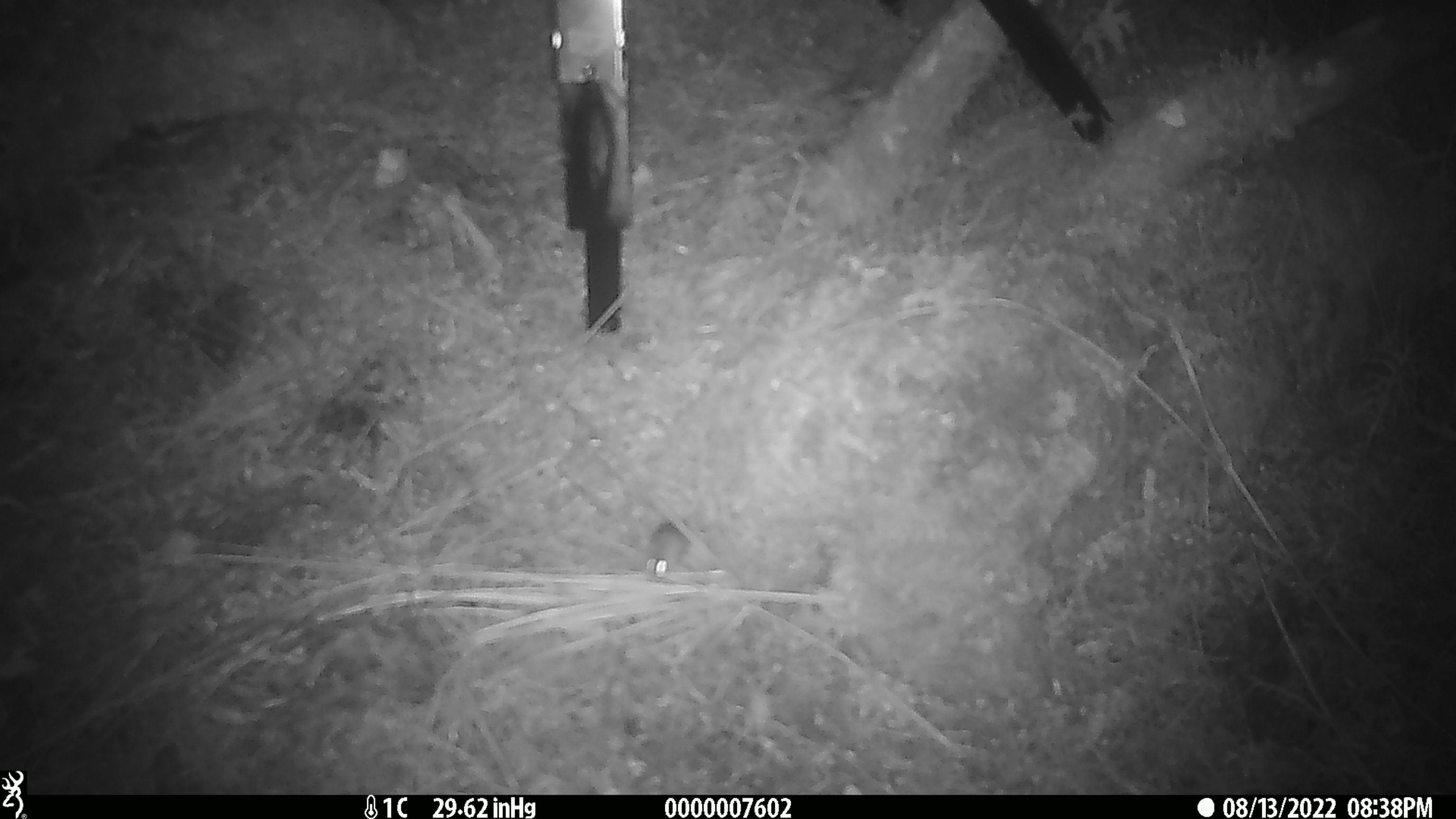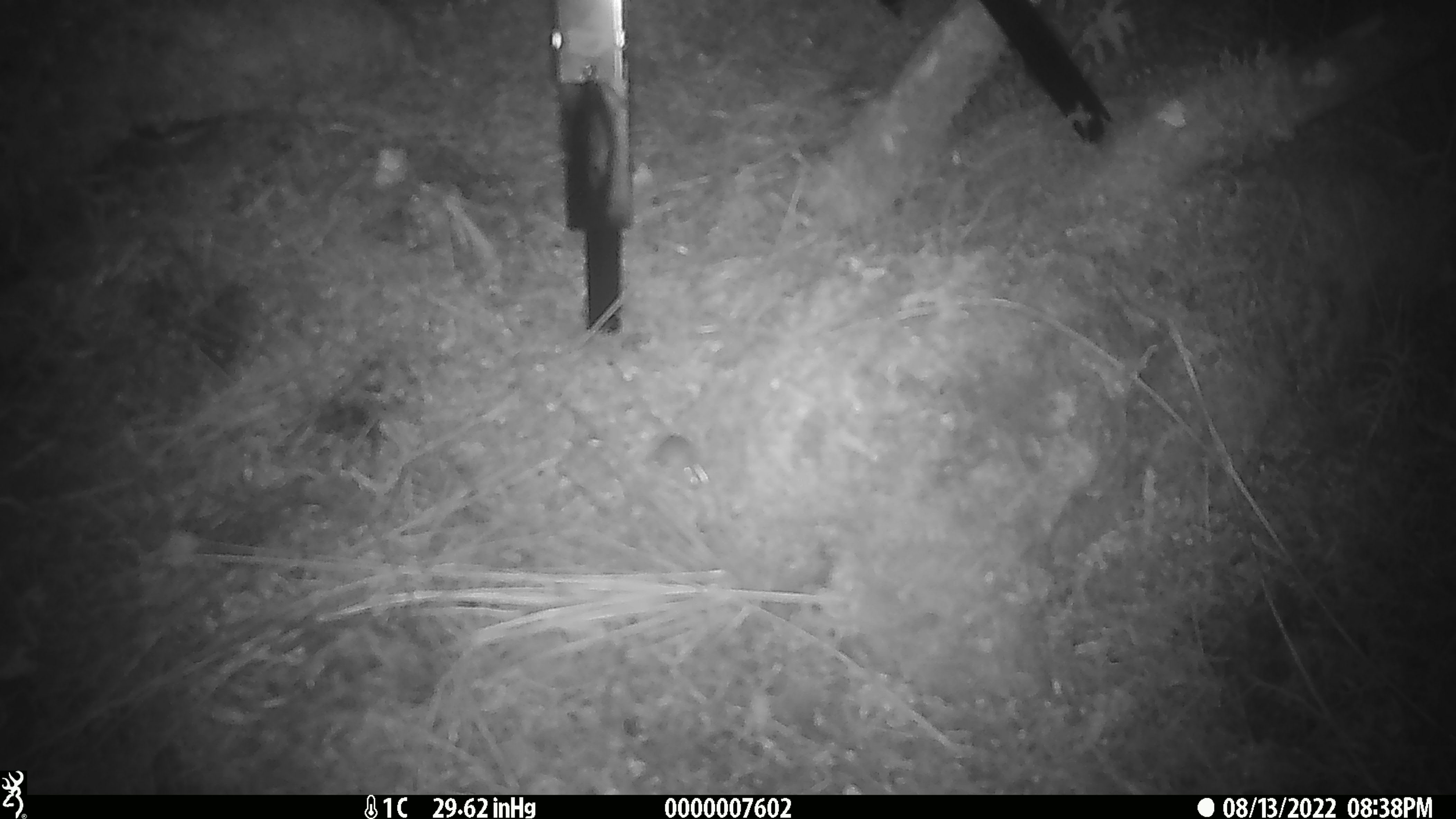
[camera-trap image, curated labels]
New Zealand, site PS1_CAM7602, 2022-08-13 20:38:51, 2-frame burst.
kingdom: Animalia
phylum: Chordata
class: Mammalia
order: Rodentia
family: Muridae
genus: Mus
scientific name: Mus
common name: mouse